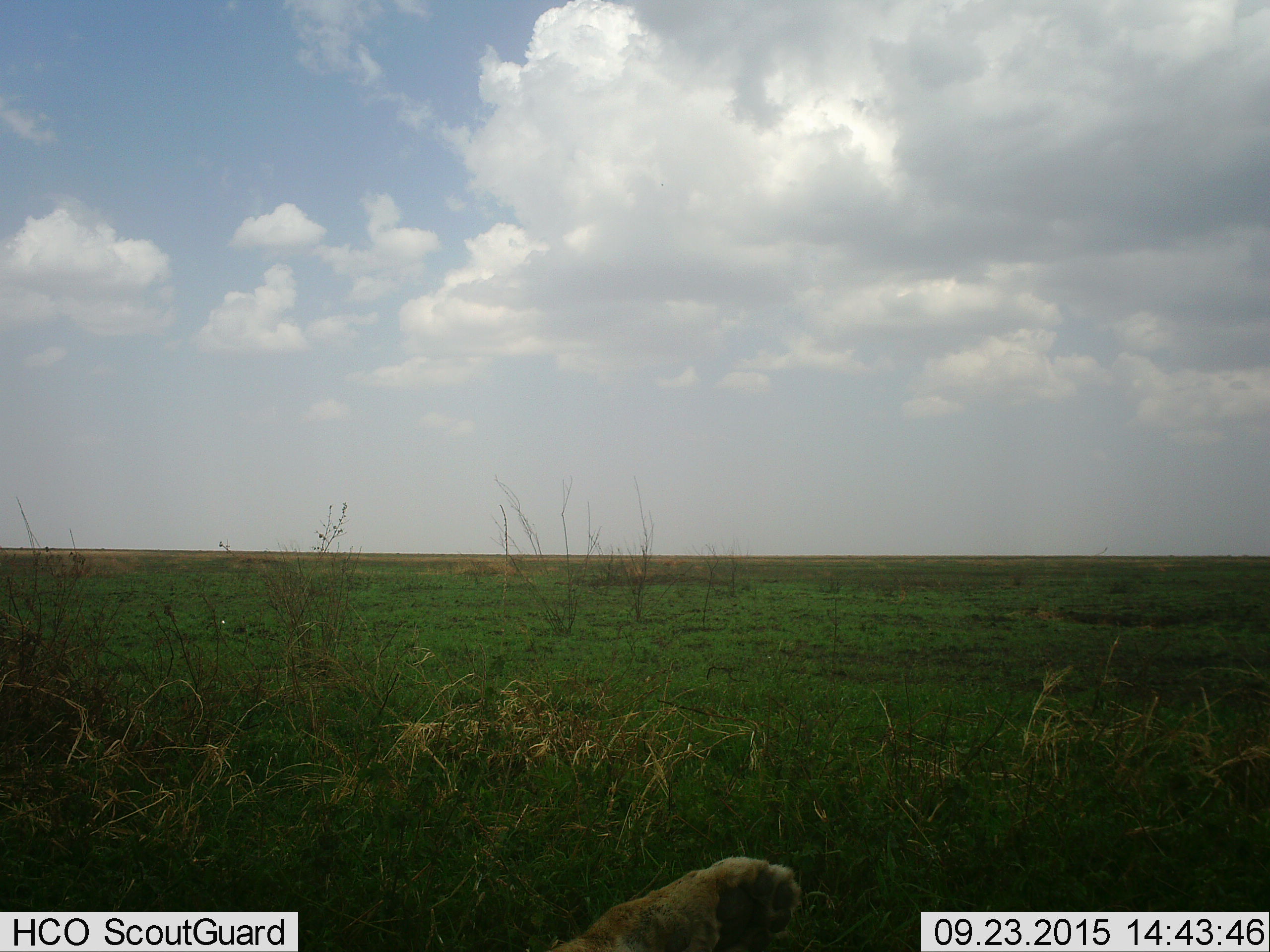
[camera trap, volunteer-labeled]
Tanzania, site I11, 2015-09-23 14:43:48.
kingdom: Animalia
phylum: Chordata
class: Mammalia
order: Carnivora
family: Felidae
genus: Panthera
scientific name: Panthera leo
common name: lion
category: lionfemale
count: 1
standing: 0%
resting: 100%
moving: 0%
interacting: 0%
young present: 0%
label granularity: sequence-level